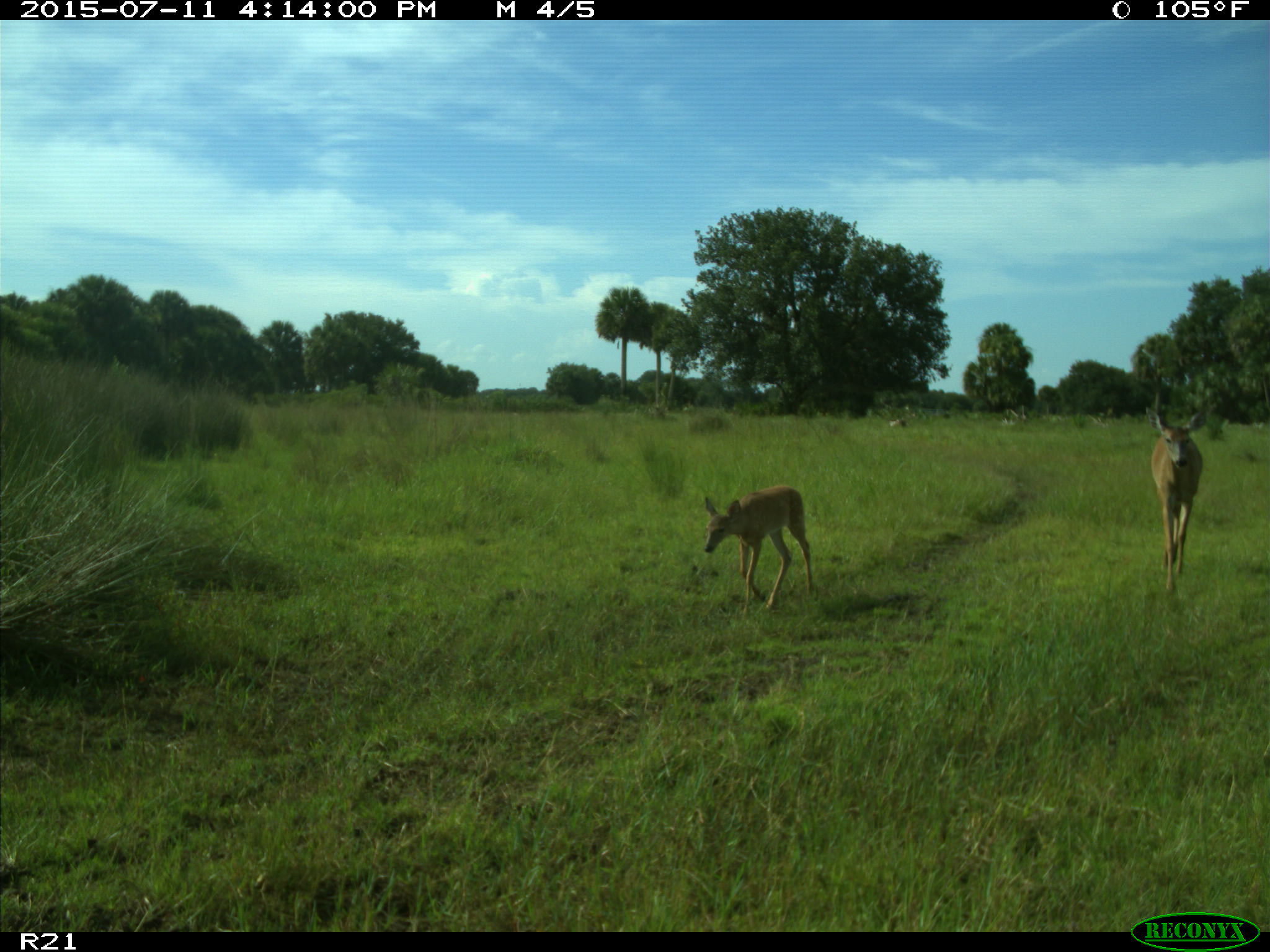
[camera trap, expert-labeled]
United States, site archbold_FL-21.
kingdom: Animalia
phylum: Chordata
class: Mammalia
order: Artiodactyla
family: Cervidae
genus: Odocoileus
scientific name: Odocoileus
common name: deer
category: unidentified deer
Unidentified deer (deer) (Odocoileus).